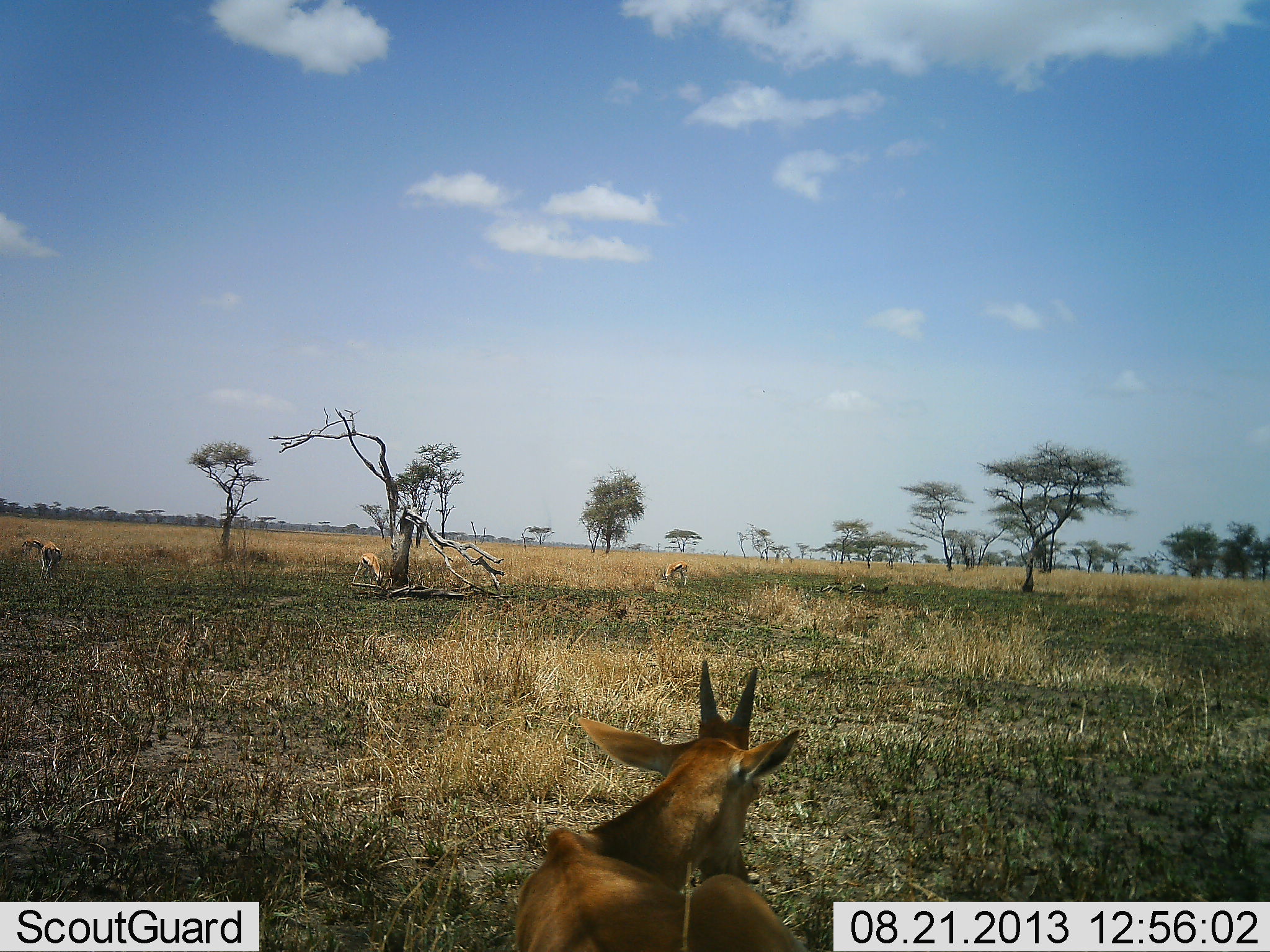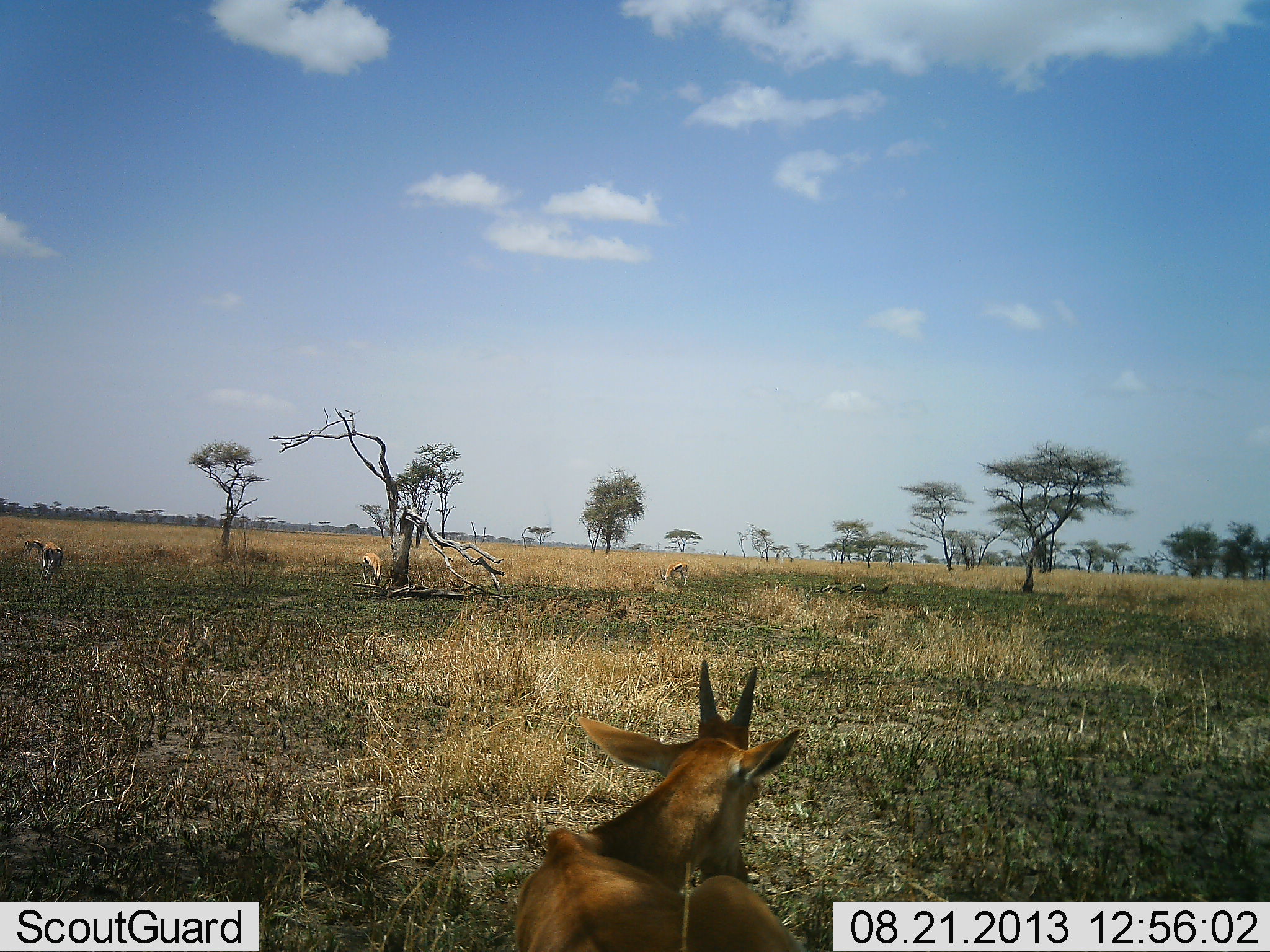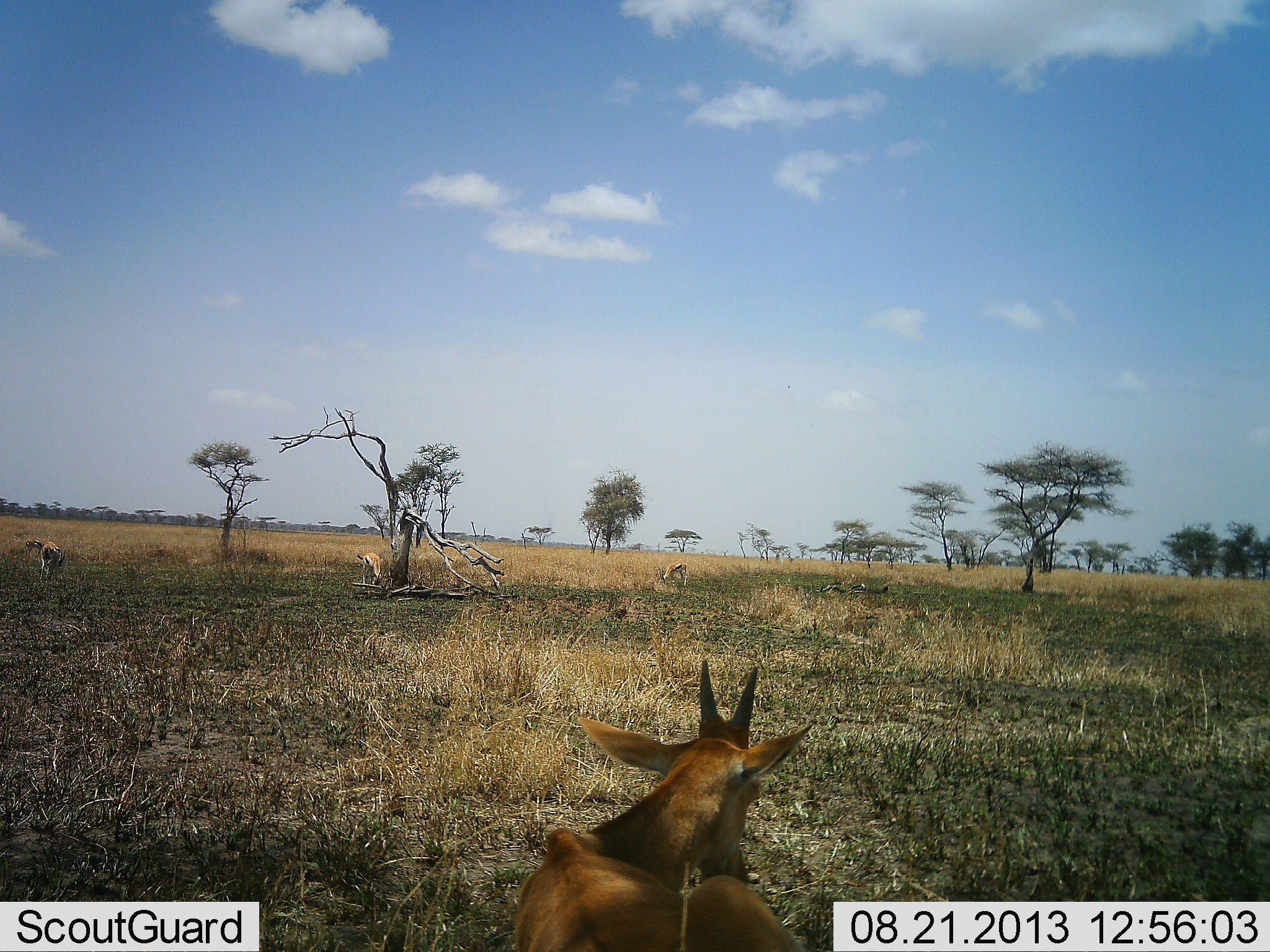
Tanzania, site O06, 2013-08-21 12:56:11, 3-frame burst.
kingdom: Animalia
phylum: Chordata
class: Mammalia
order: Artiodactyla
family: Bovidae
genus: Eudorcas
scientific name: Eudorcas thomsonii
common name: thomson's gazelle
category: gazellethomsons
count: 3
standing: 50%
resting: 0%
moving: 0%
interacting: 0%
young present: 0%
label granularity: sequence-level